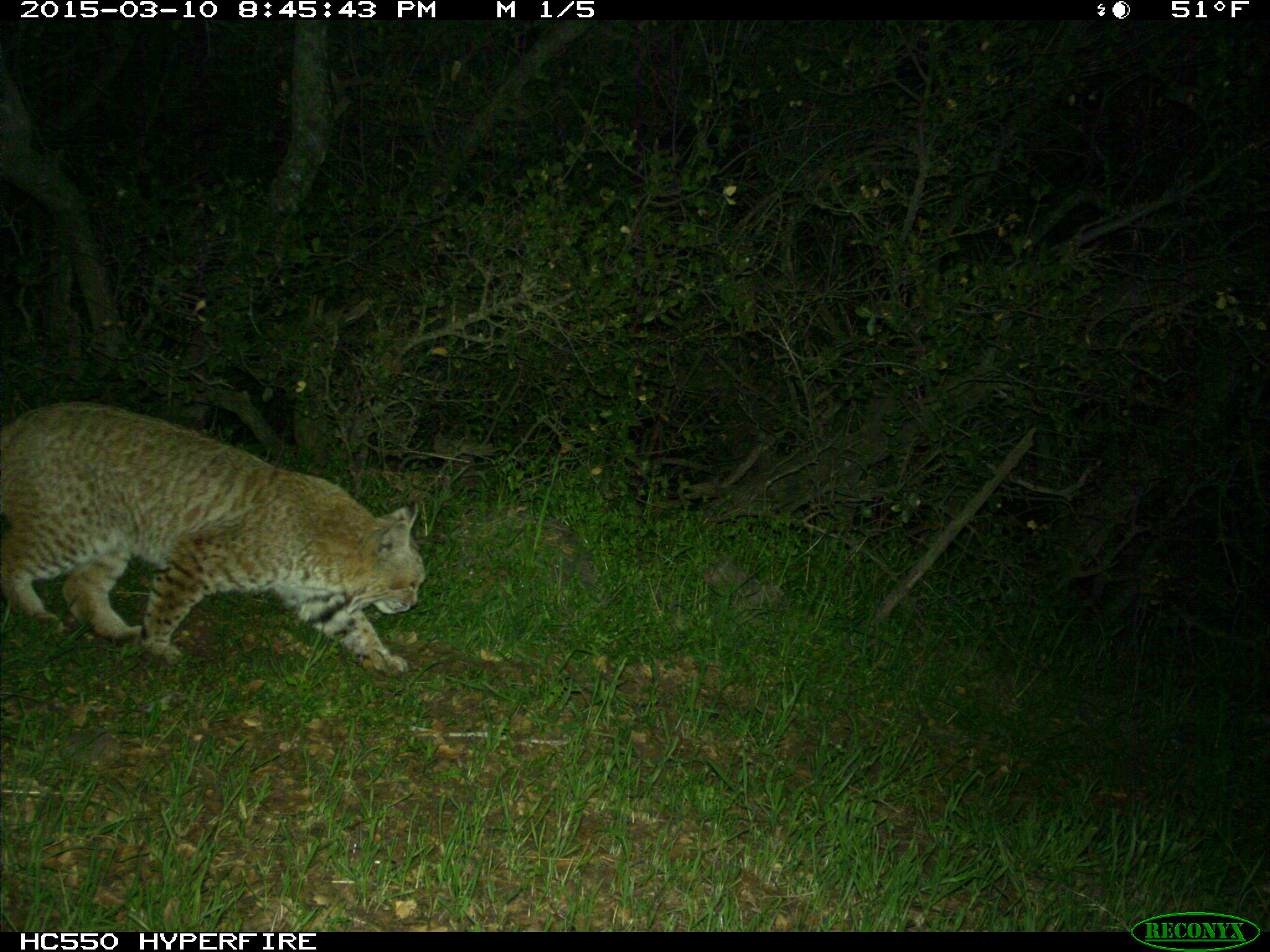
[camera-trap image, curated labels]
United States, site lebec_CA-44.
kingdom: Animalia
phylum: Chordata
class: Mammalia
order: Carnivora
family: Felidae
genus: Lynx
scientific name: Lynx rufus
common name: bobcat